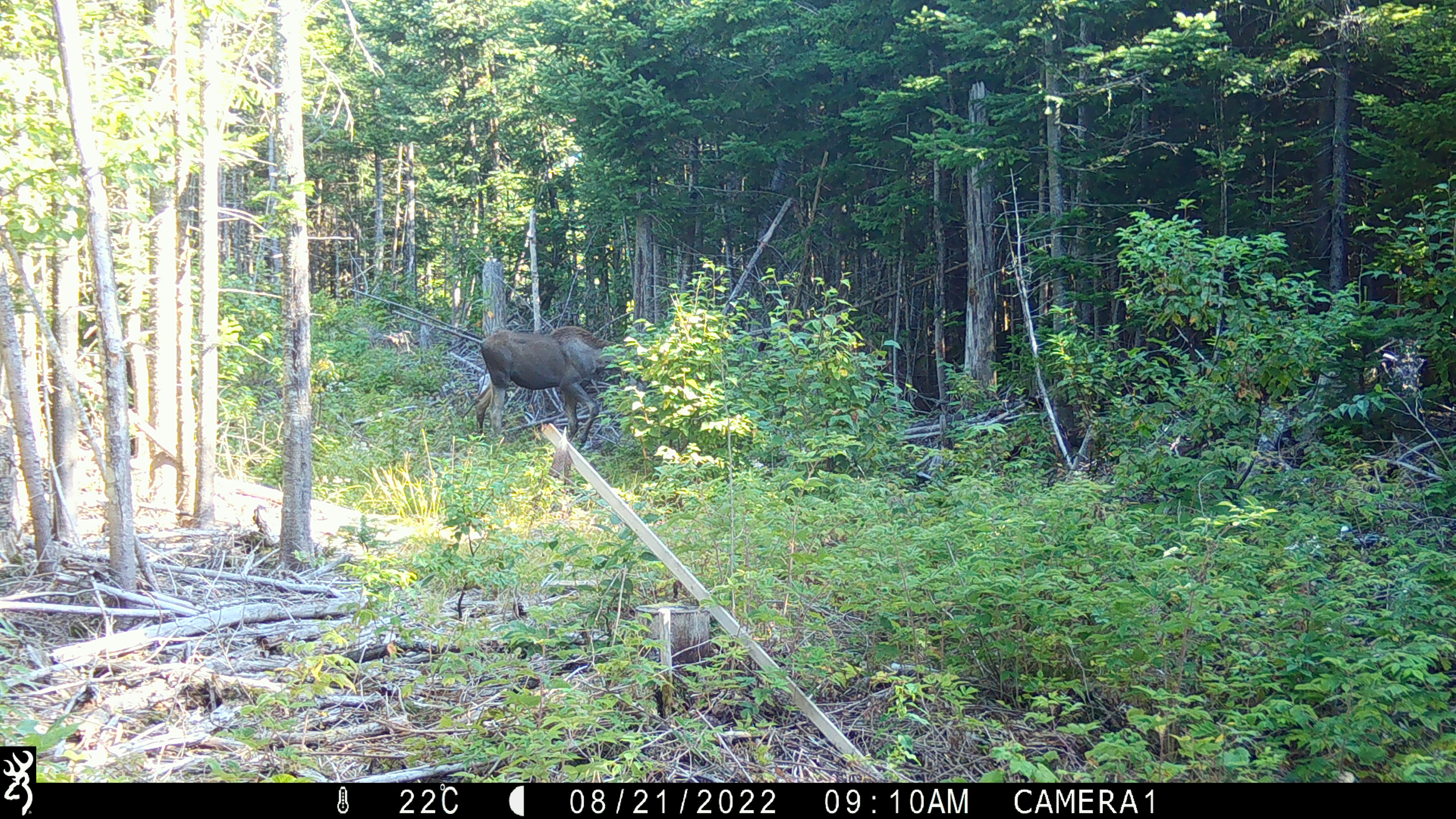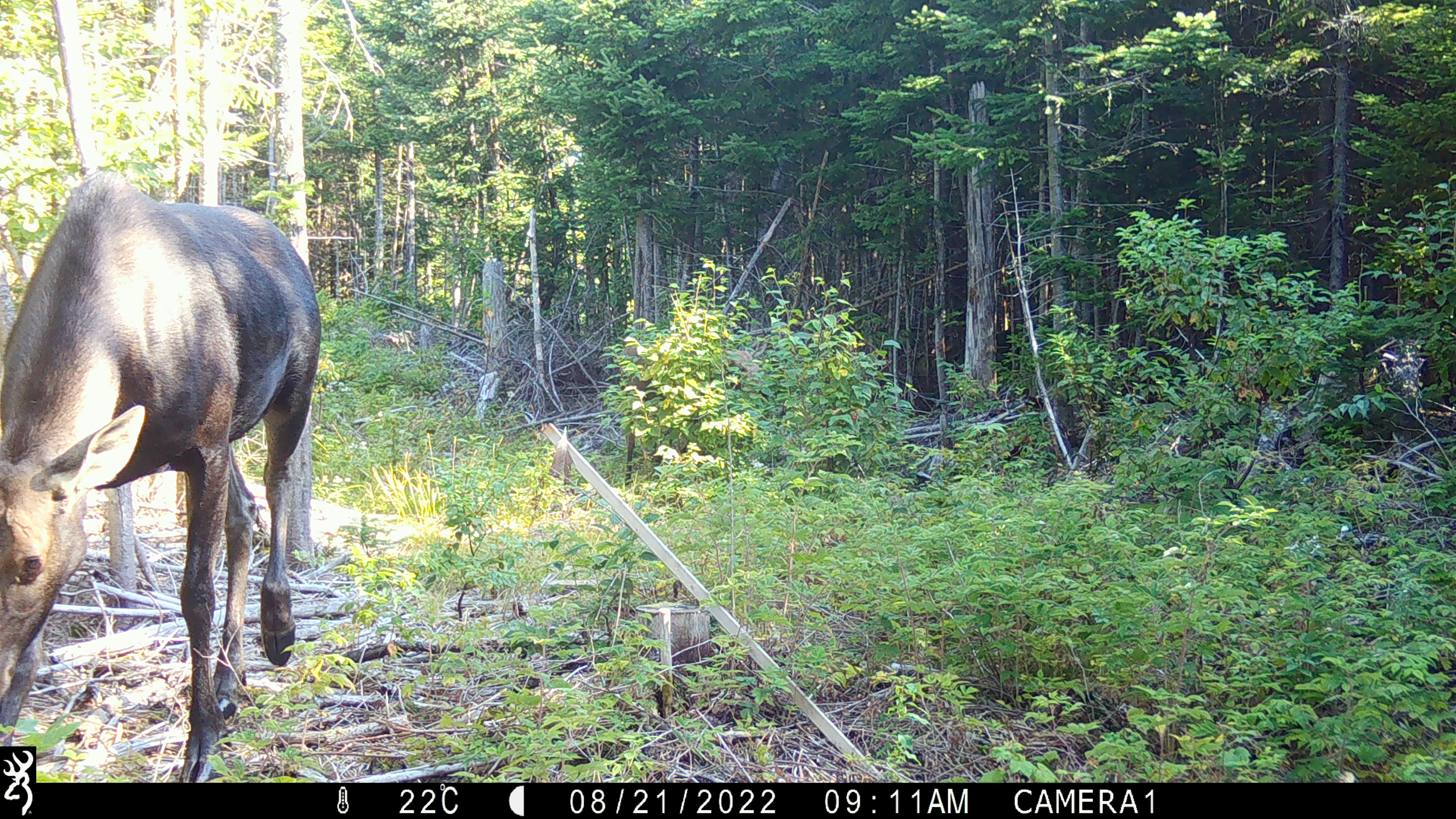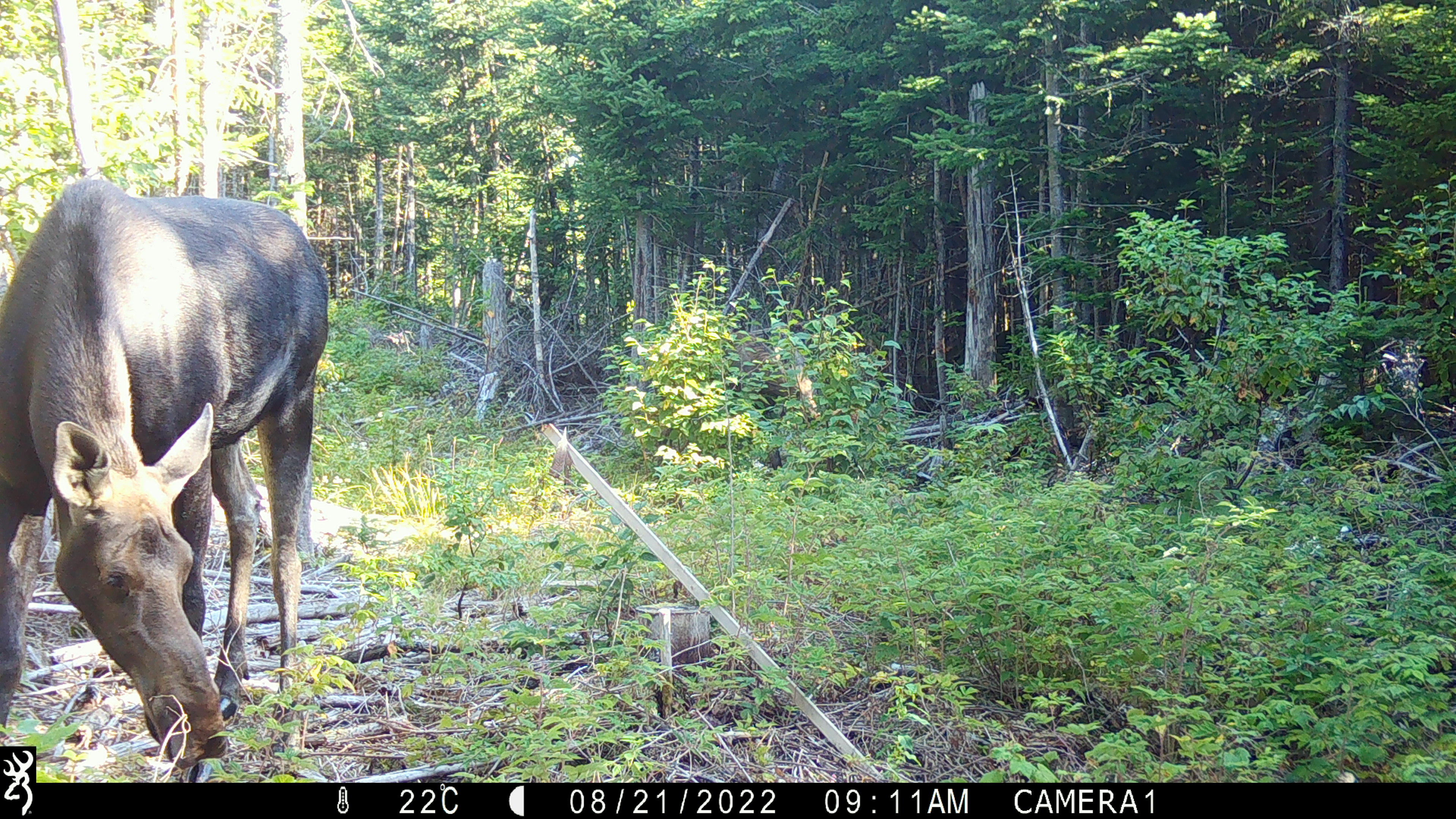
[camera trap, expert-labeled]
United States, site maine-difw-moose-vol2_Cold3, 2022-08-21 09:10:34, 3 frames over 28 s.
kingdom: Animalia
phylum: Chordata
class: Mammalia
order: Artiodactyla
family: Cervidae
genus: Alces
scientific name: Alces alces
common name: moose